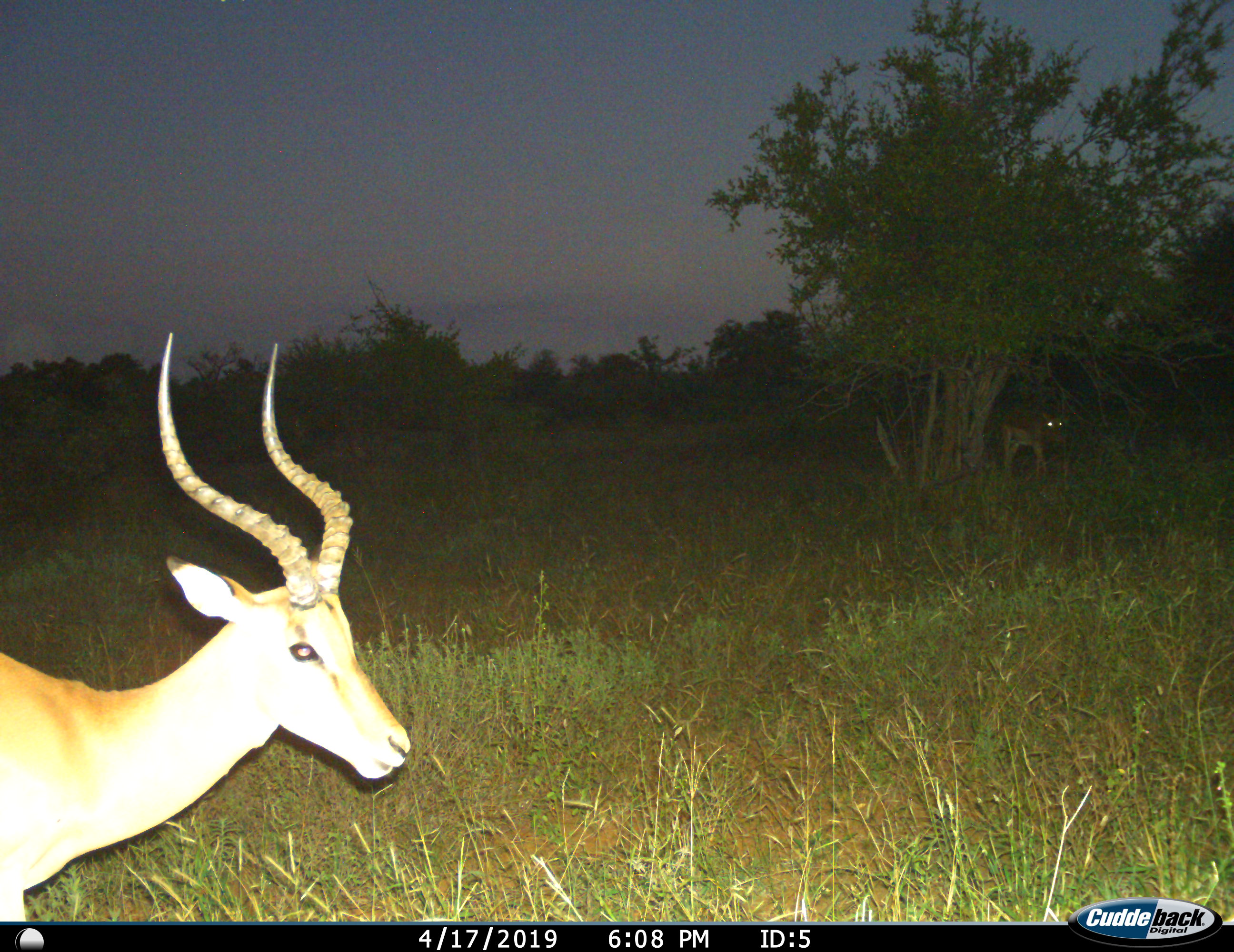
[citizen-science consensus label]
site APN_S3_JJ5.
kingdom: Animalia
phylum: Chordata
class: Mammalia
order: Artiodactyla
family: Bovidae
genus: Aepyceros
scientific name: Aepyceros melampus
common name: impala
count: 2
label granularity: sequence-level